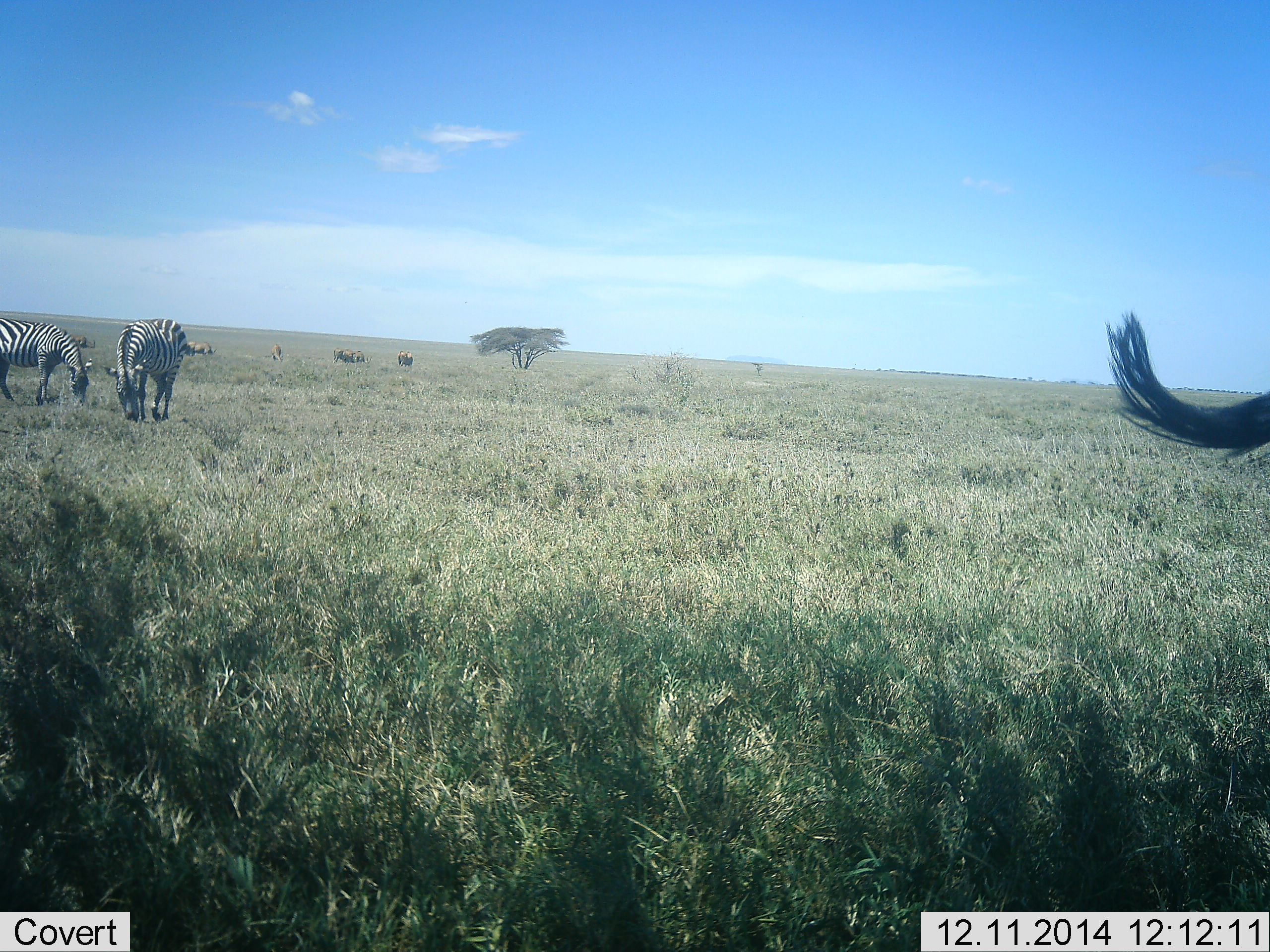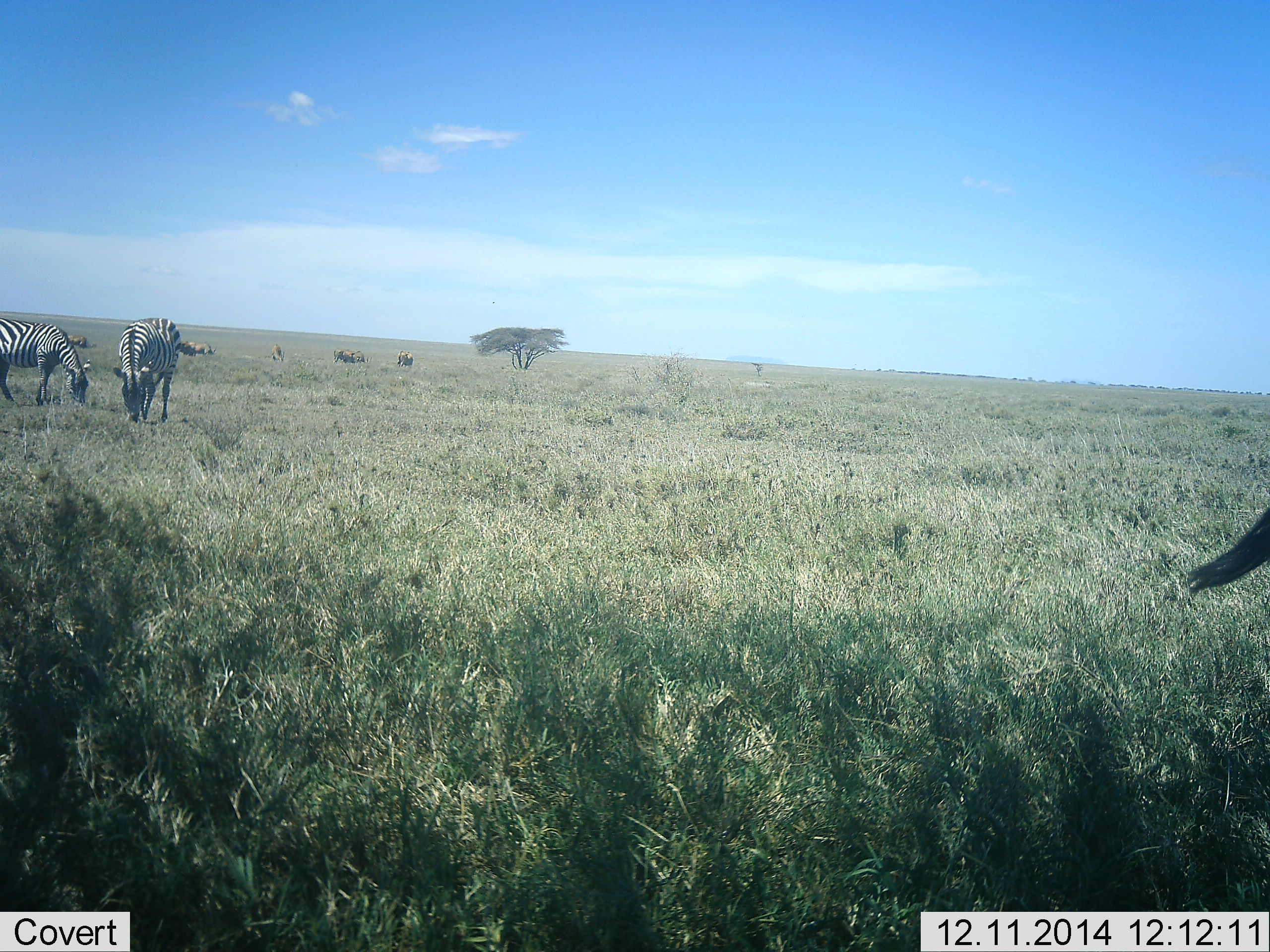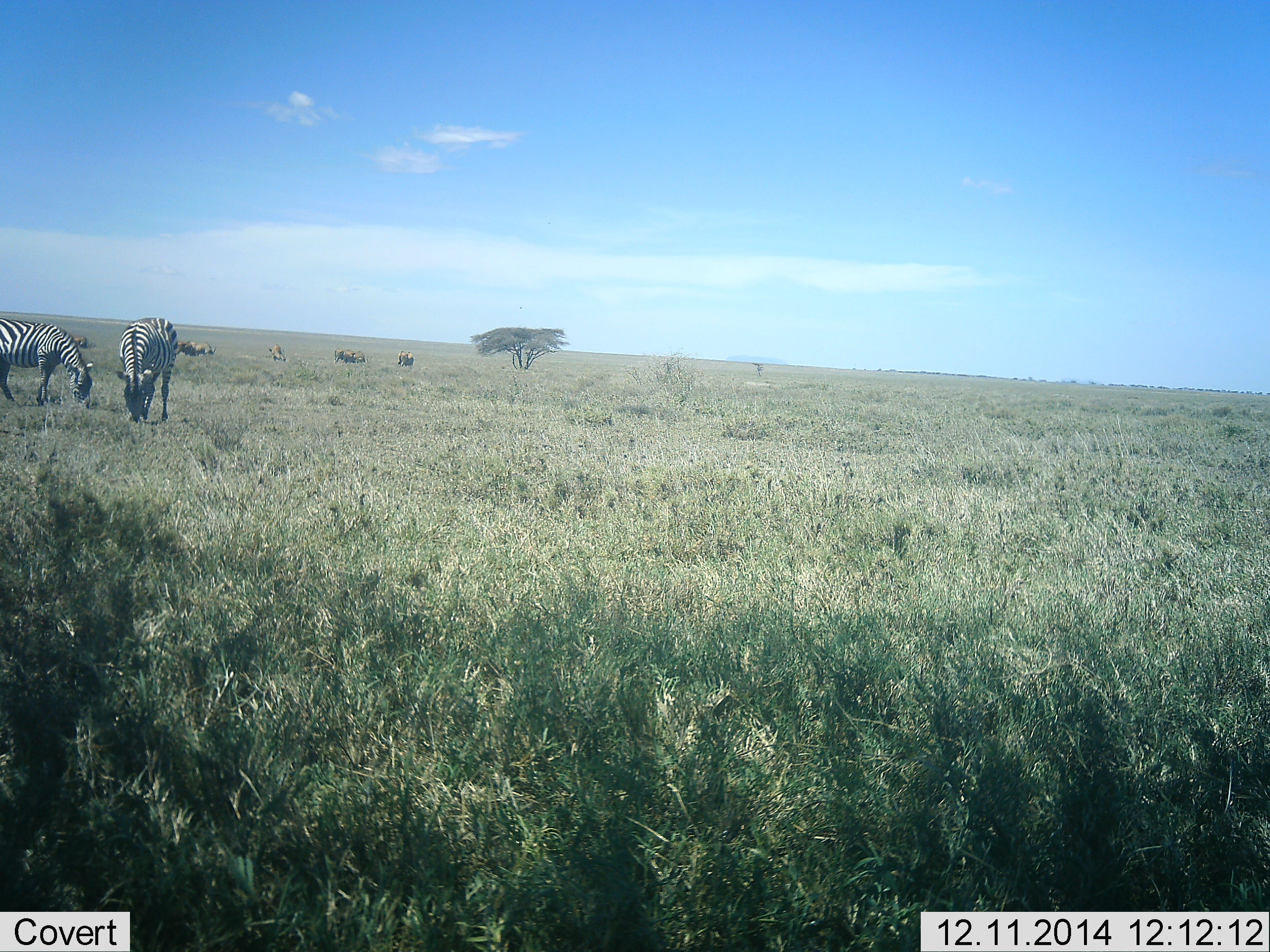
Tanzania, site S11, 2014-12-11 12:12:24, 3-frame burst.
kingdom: Animalia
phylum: Chordata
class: Mammalia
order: Perissodactyla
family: Equidae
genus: Equus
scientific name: Equus quagga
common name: plains zebra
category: zebra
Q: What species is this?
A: Zebra (plains zebra) (Equus quagga).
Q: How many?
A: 3.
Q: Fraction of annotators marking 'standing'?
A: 33%.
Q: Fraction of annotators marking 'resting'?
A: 7%.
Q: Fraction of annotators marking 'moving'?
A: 13%.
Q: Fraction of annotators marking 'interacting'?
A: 7%.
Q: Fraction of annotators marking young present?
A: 0%.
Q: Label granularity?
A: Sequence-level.